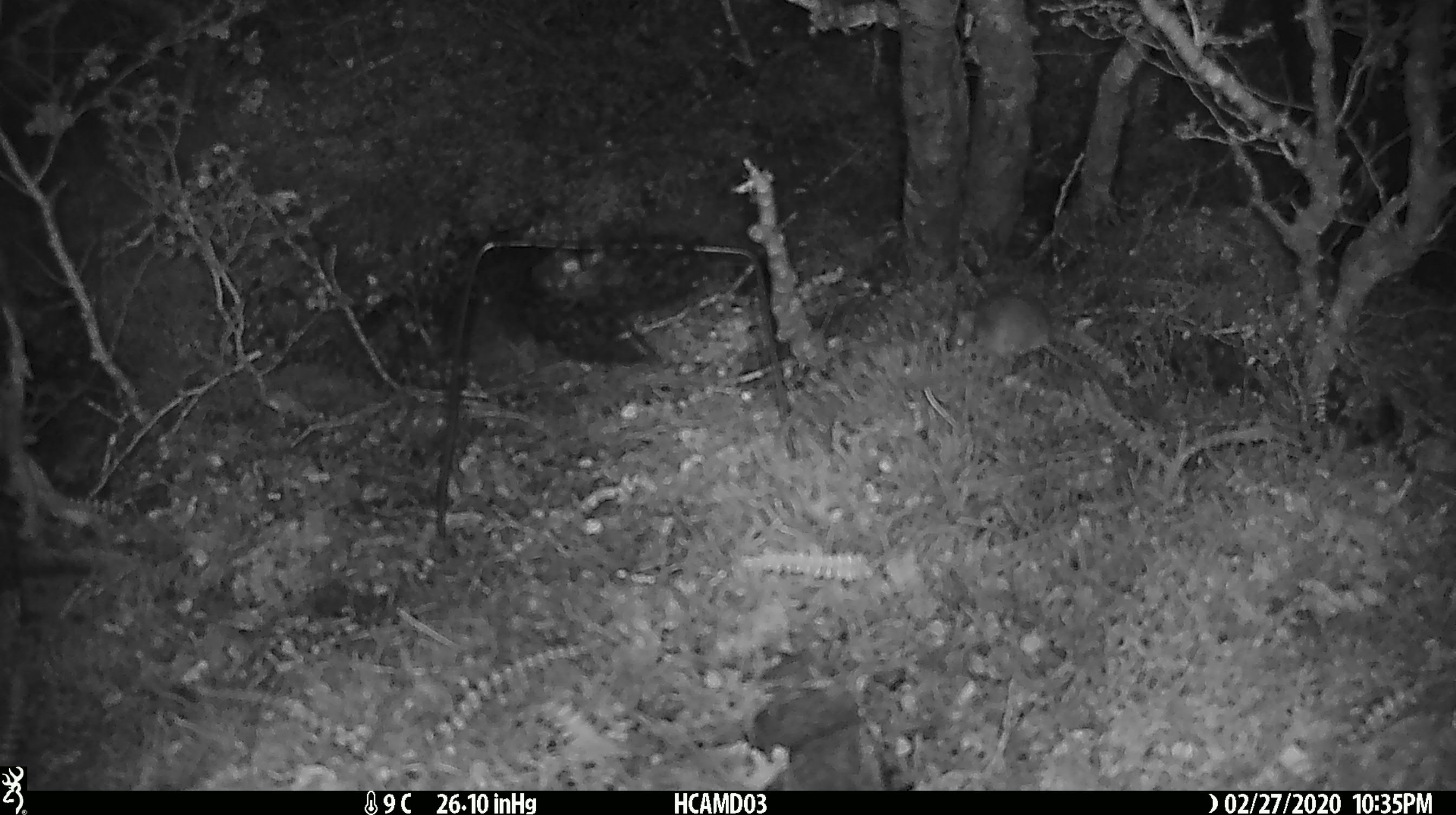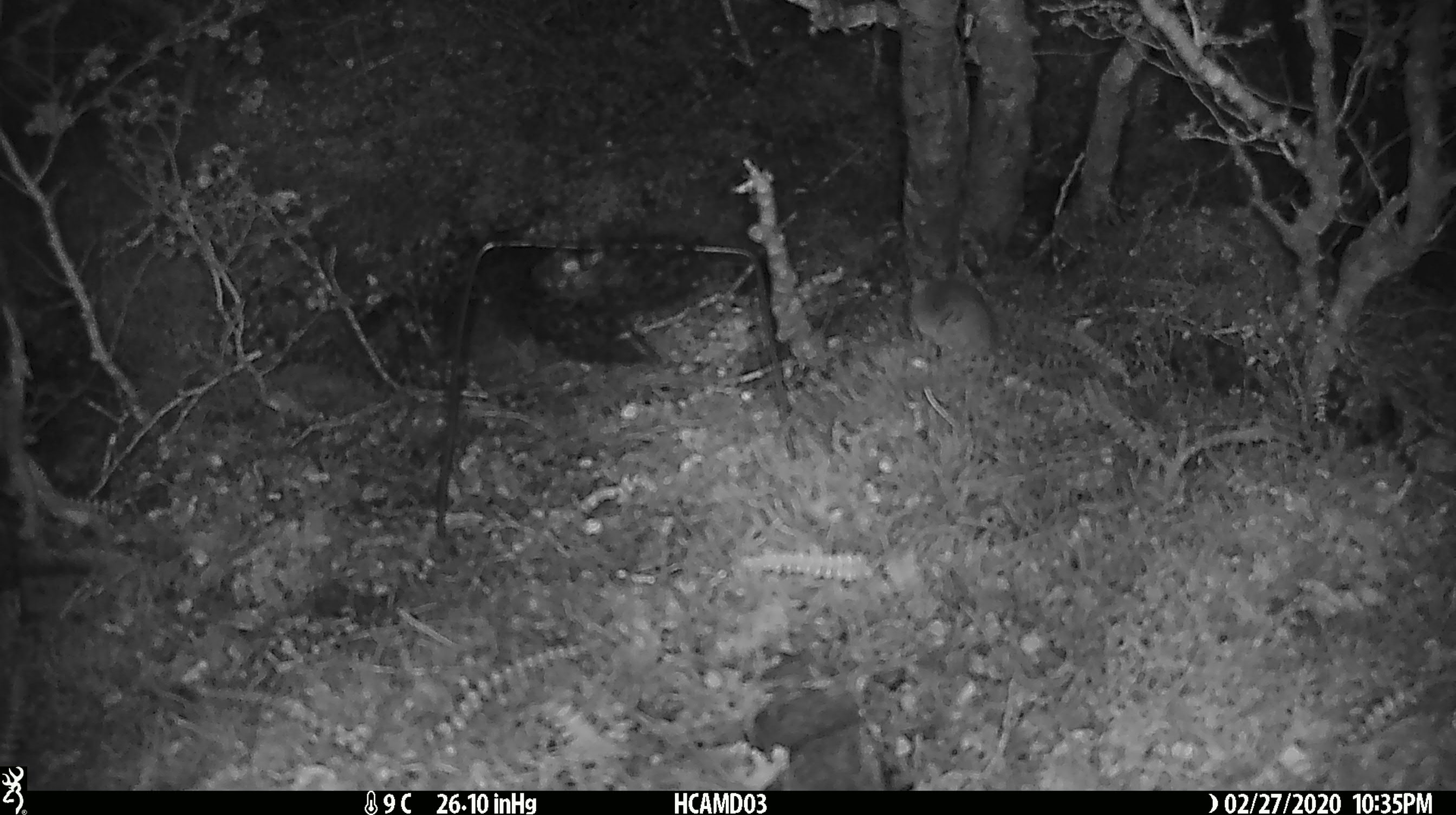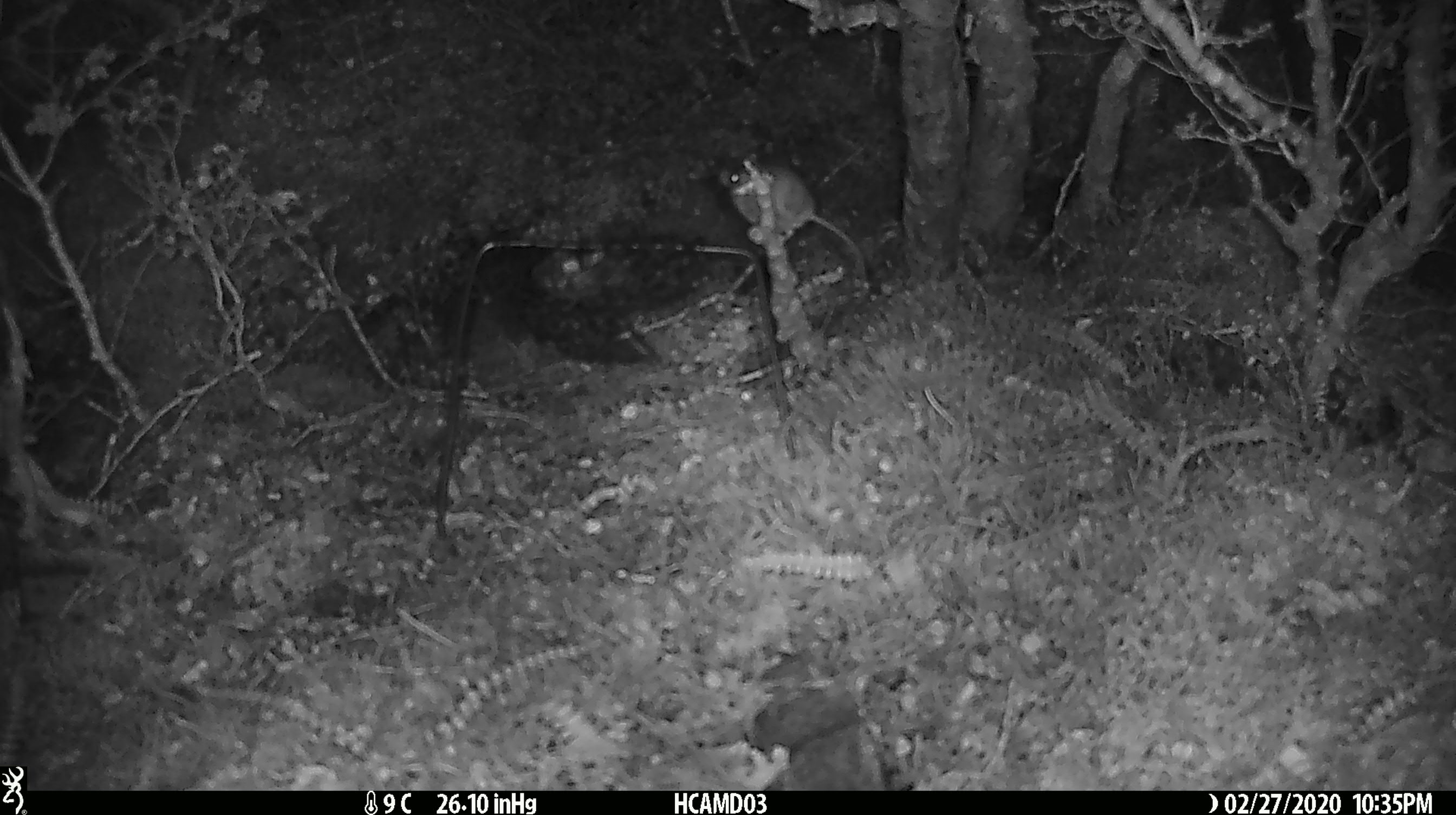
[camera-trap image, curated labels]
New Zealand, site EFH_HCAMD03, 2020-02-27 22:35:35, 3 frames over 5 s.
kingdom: Animalia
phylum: Chordata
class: Mammalia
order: Rodentia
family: Muridae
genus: Mus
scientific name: Mus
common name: mouse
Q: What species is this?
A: Mouse (Mus).